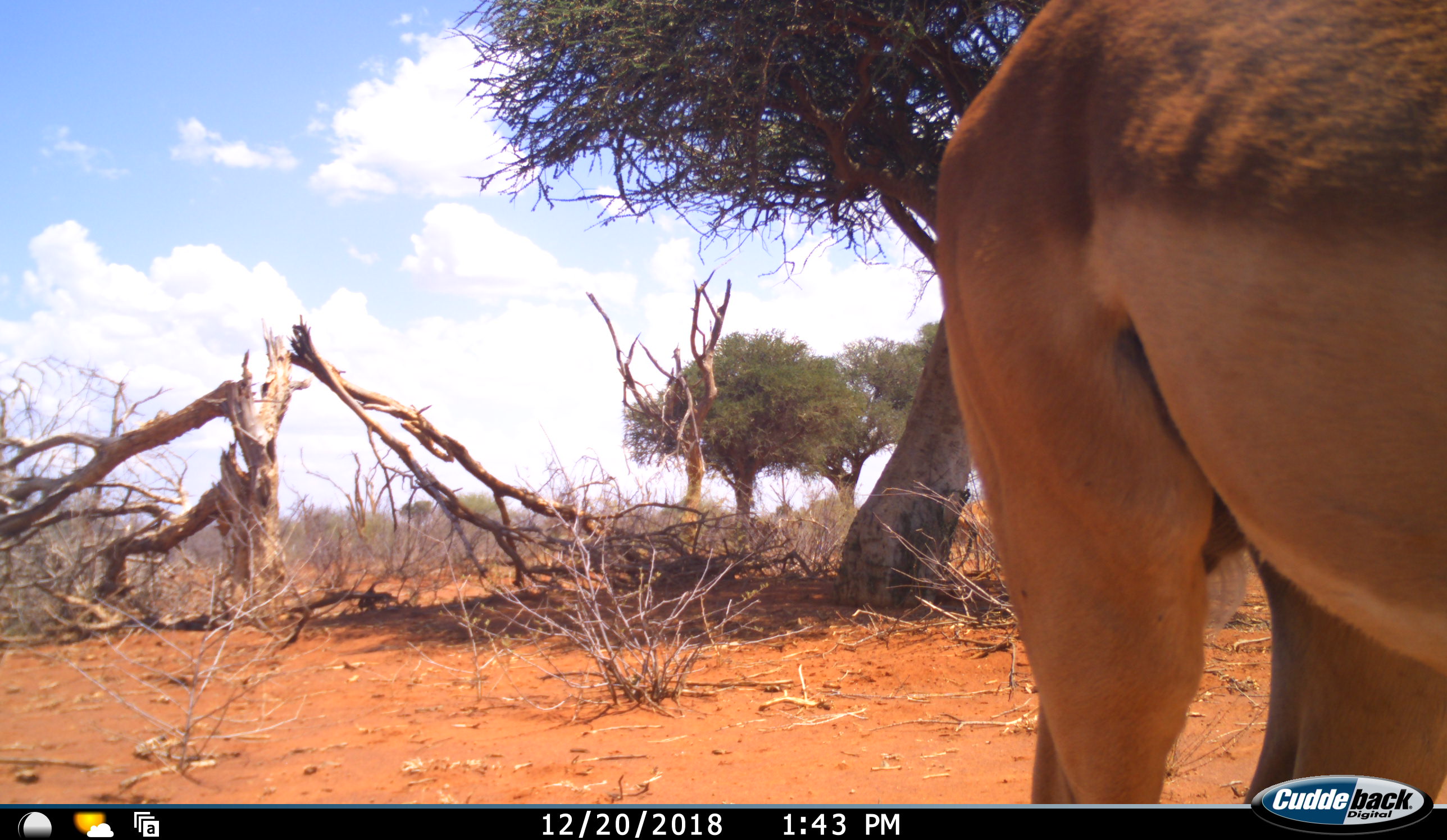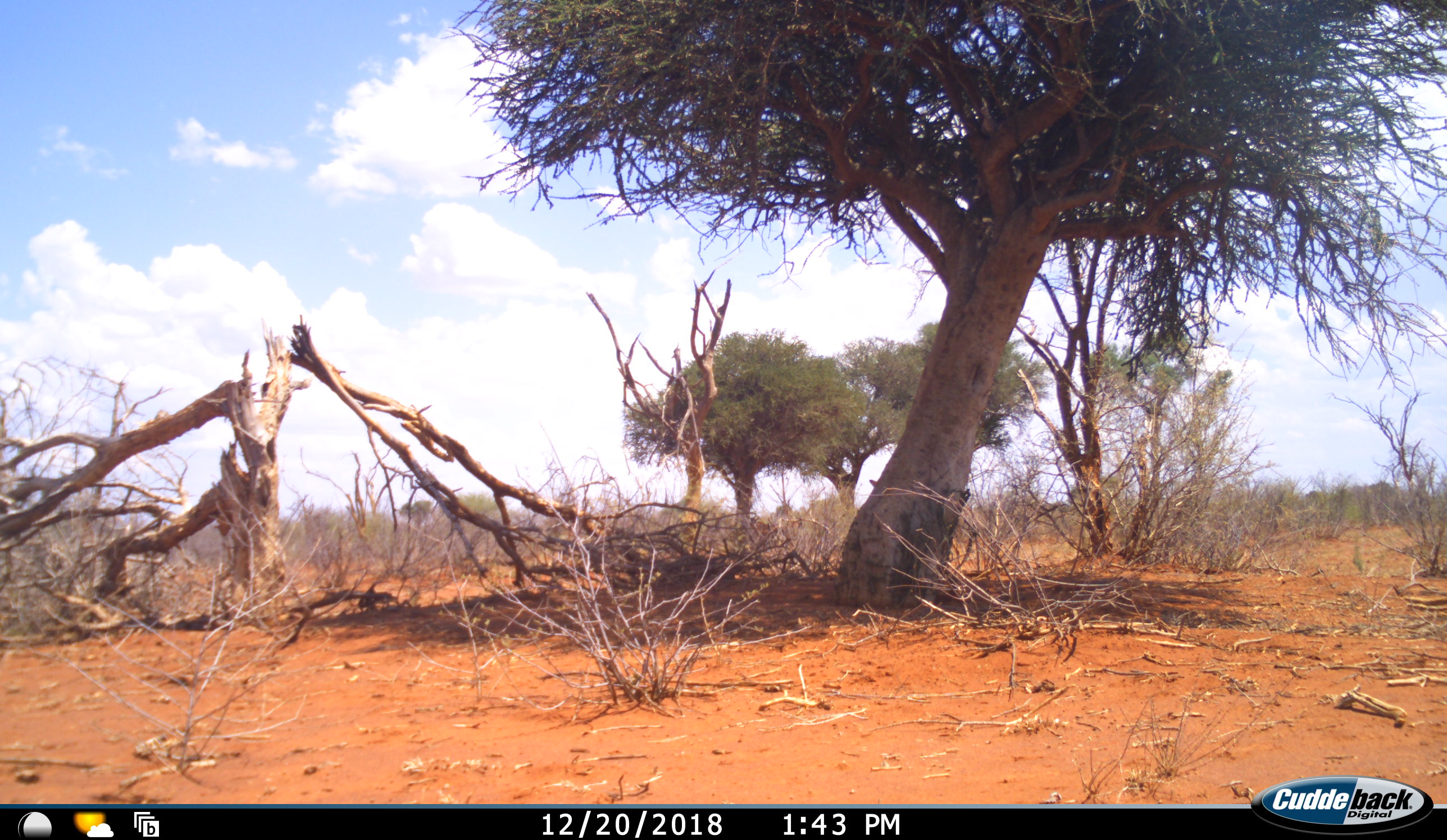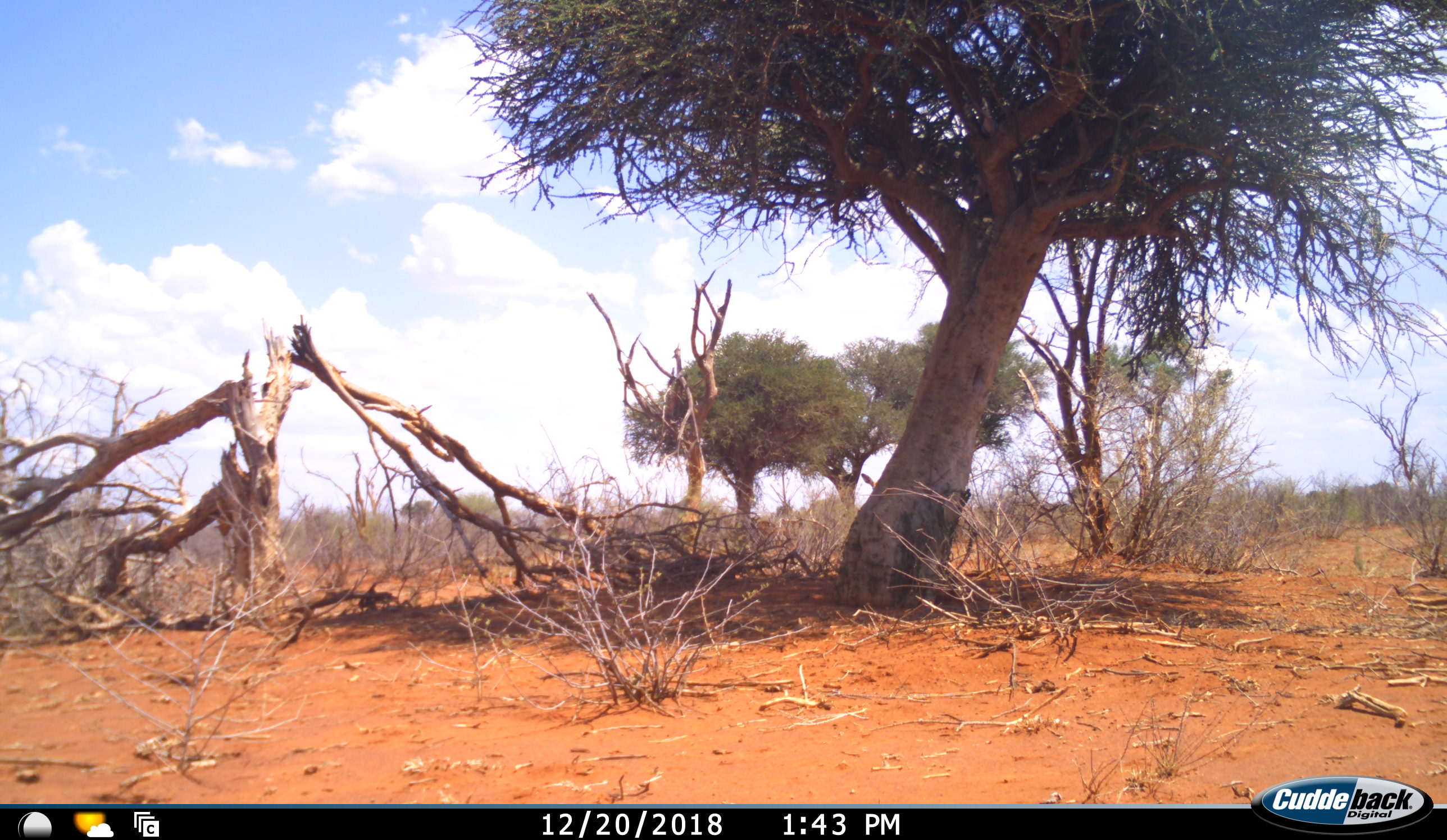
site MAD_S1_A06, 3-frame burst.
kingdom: Animalia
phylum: Chordata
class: Mammalia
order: Artiodactyla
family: Bovidae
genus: Aepyceros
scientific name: Aepyceros melampus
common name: impala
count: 1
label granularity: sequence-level